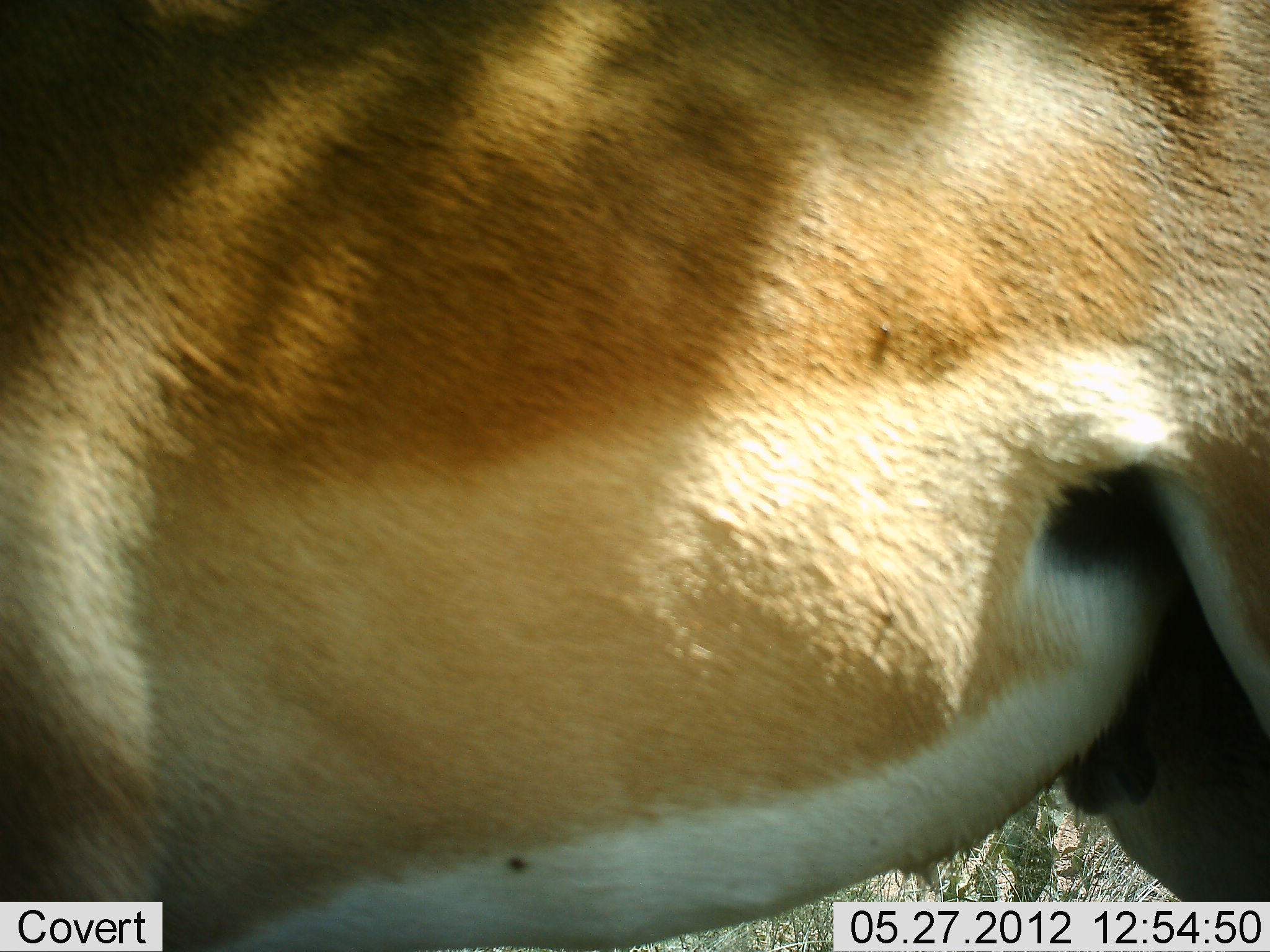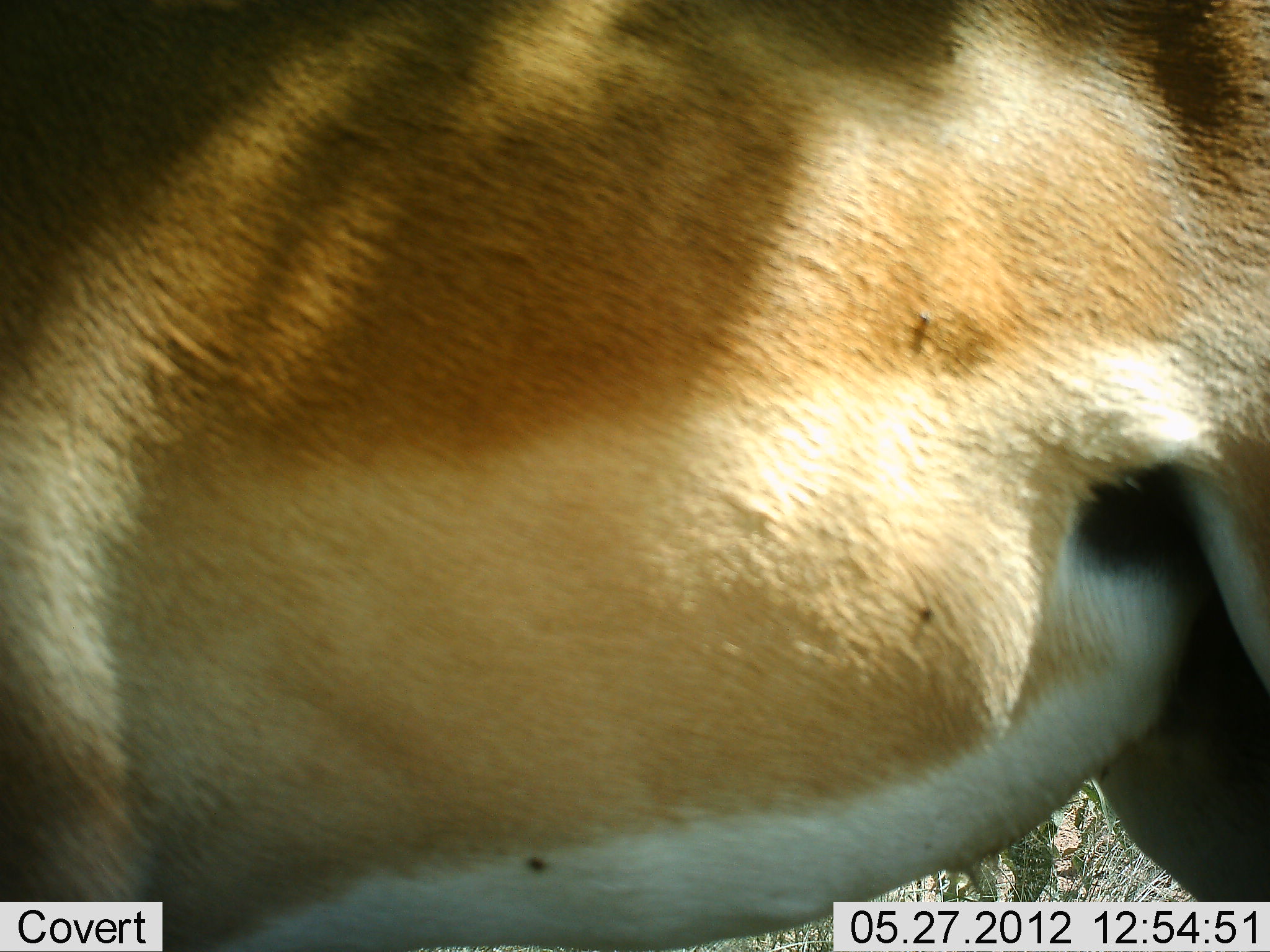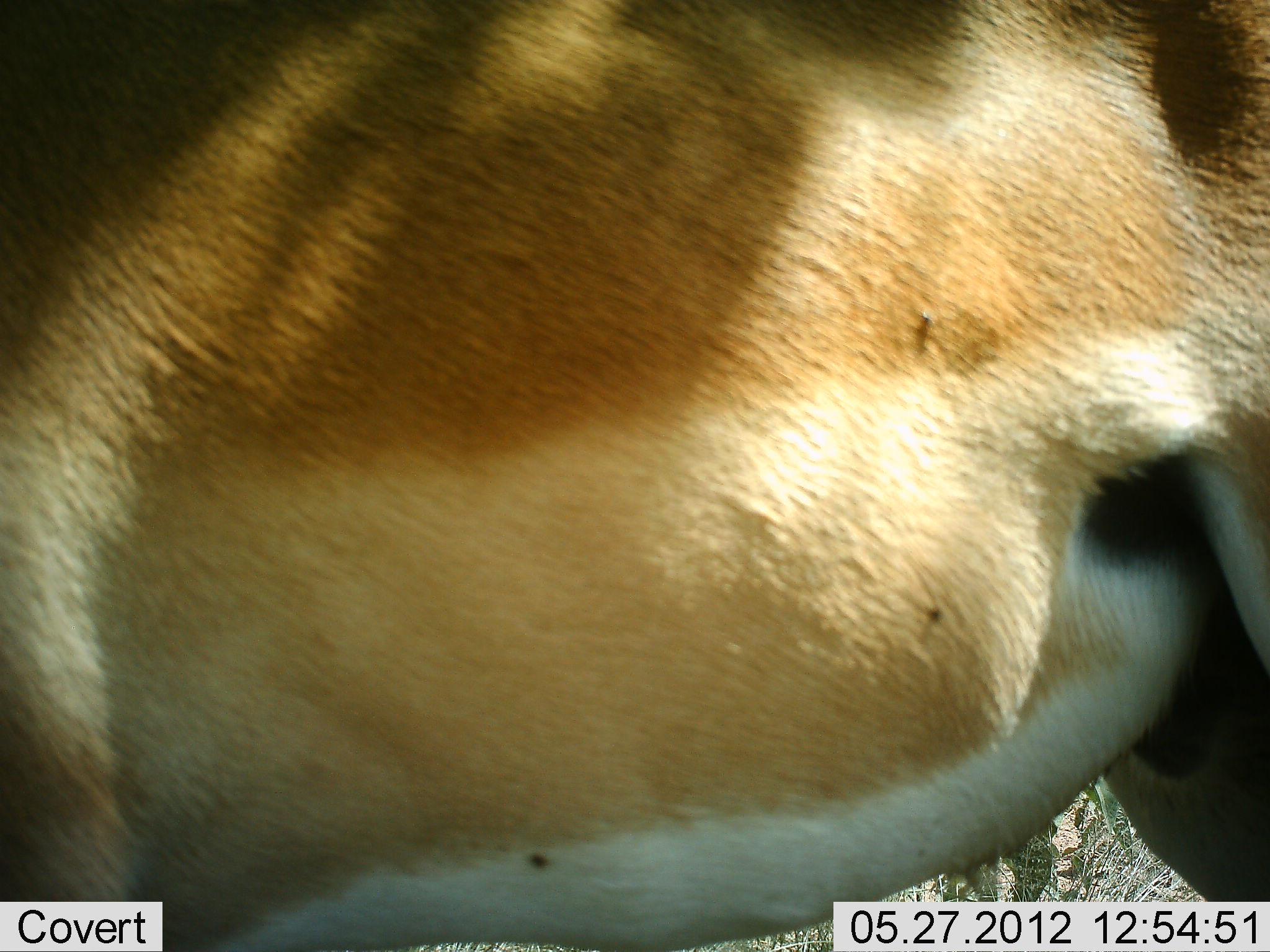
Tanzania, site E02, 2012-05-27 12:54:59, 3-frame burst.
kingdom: Animalia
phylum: Chordata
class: Mammalia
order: Artiodactyla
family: Bovidae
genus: Aepyceros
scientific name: Aepyceros melampus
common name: impala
Impala (Aepyceros melampus), count 1. Behavior (volunteer vote fractions): standing 100%, resting 0%, moving 0%, interacting 0%. Young present (vote fraction): 10%. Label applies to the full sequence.